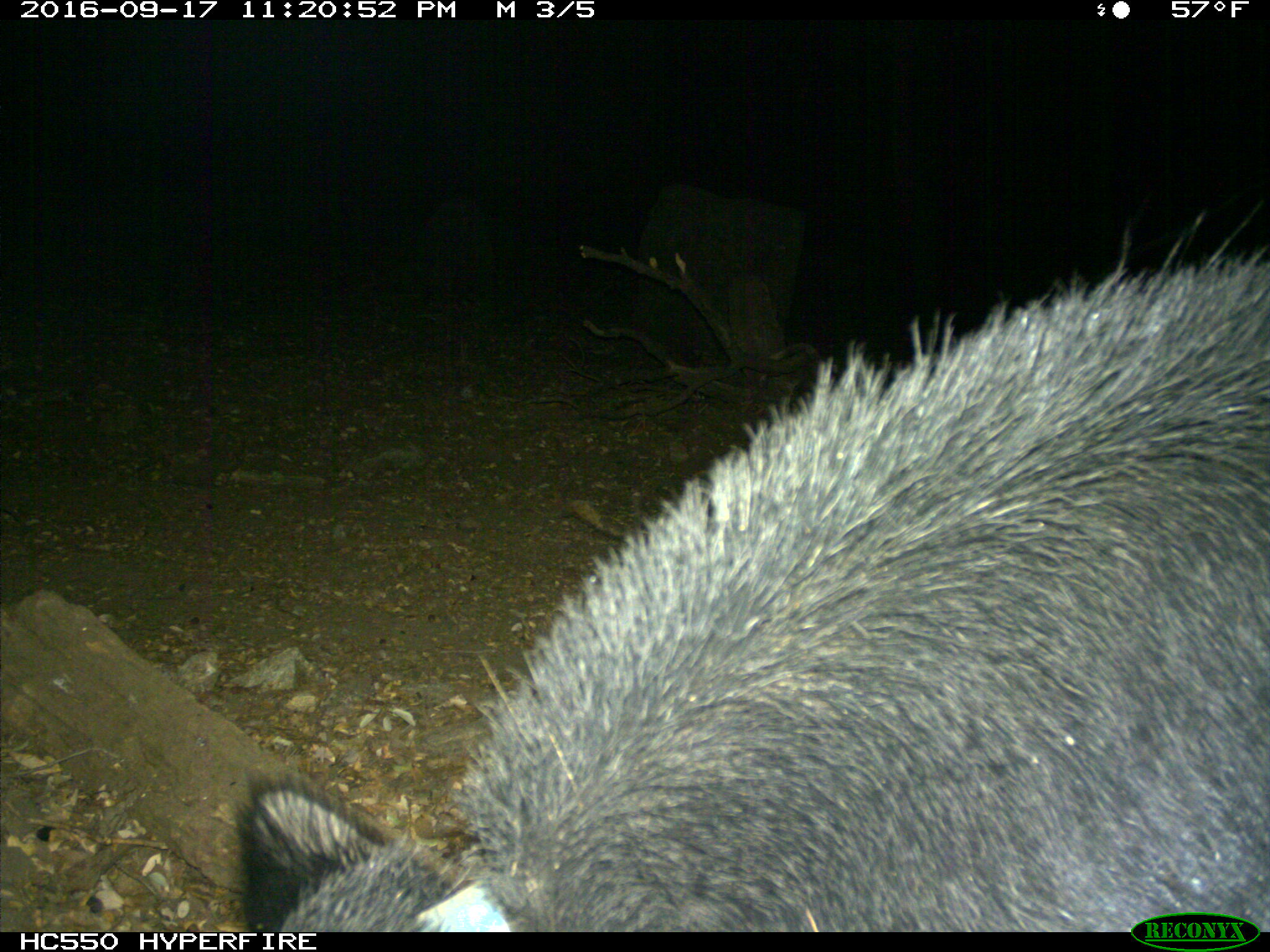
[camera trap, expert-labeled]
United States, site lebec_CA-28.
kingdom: Animalia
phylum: Chordata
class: Mammalia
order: Artiodactyla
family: Suidae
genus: Sus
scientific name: Sus scrofa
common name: wild boar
Sus scrofa (wild boar).